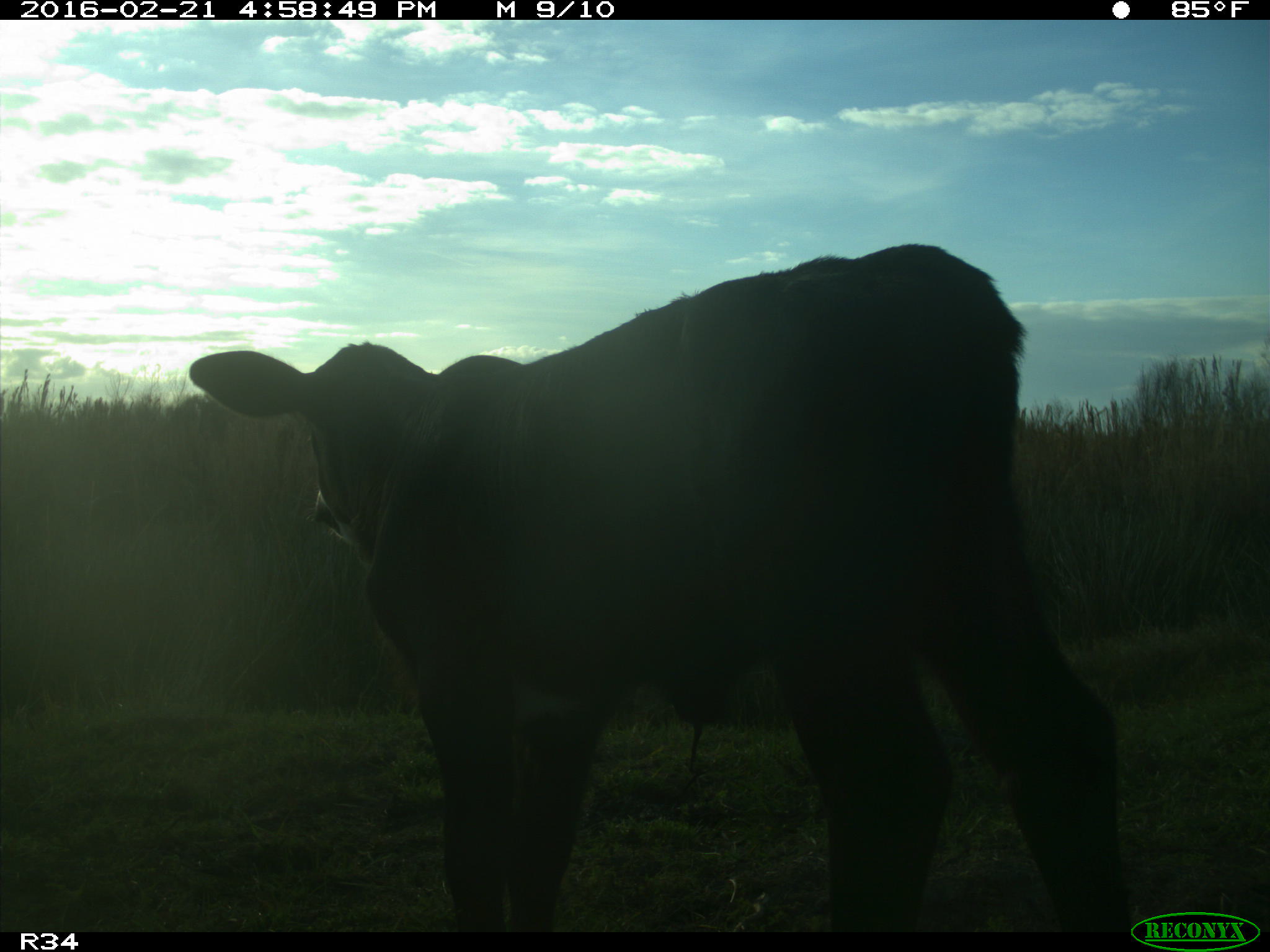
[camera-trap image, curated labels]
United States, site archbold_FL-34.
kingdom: Animalia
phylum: Chordata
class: Mammalia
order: Artiodactyla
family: Bovidae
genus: Bos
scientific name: Bos taurus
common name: domestic cow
Bos taurus (domestic cow).